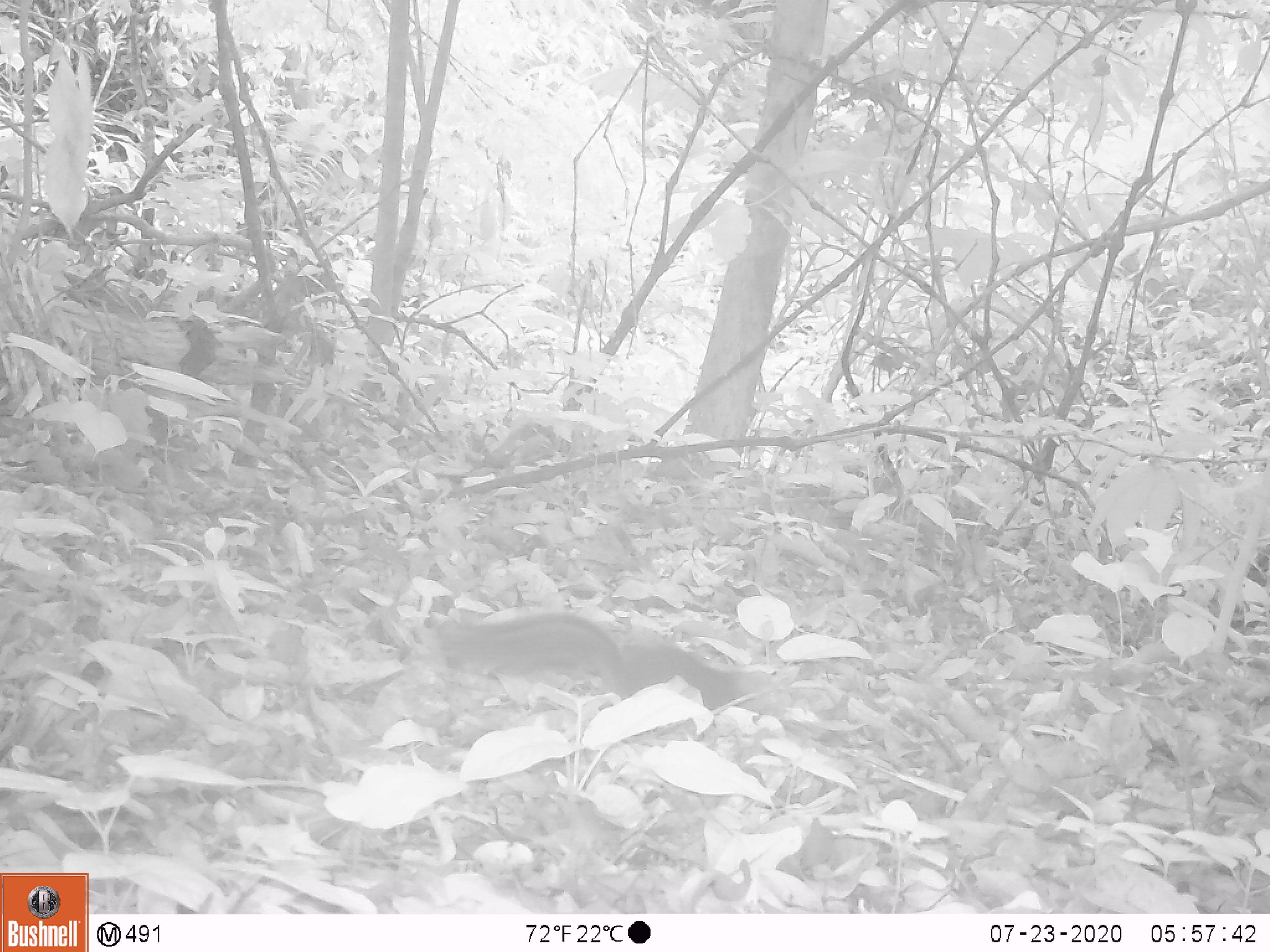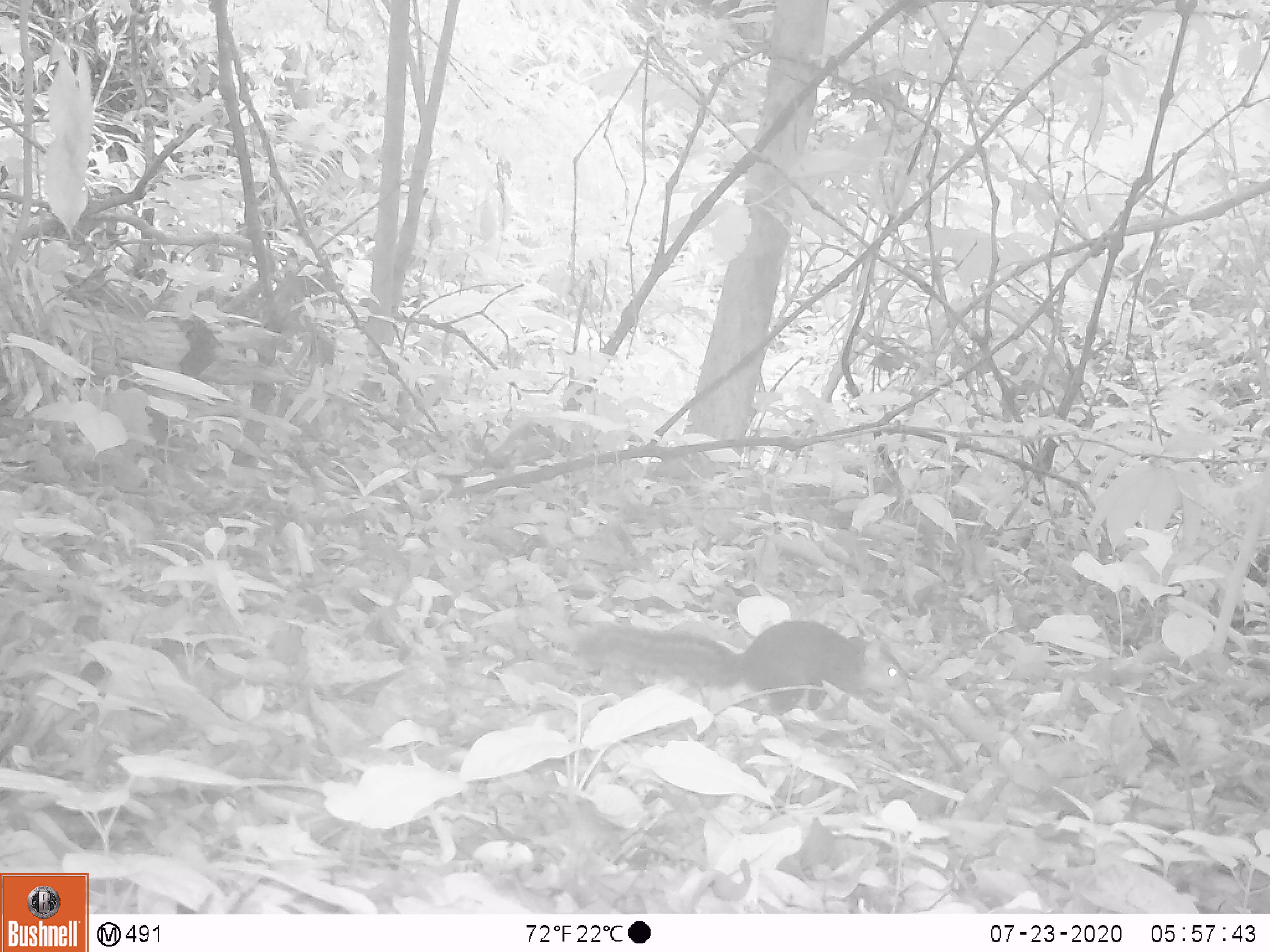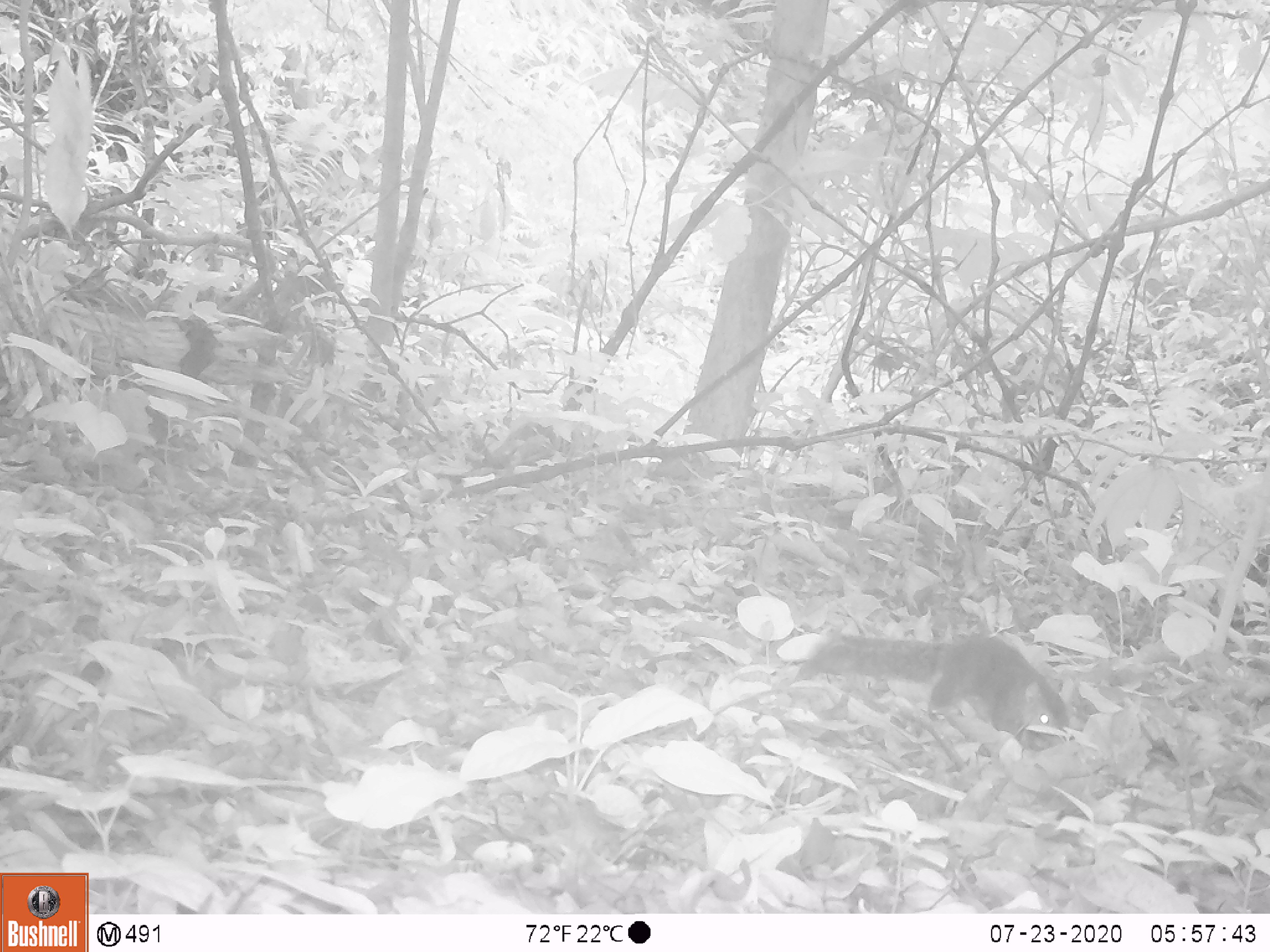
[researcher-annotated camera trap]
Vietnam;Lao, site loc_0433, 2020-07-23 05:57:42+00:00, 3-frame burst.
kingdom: Animalia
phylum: Chordata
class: Mammalia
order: Rodentia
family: Sciuridae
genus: Dremomys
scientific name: Dremomys rufigenis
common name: red-cheeked squirrel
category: red cheeked squirrel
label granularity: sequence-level